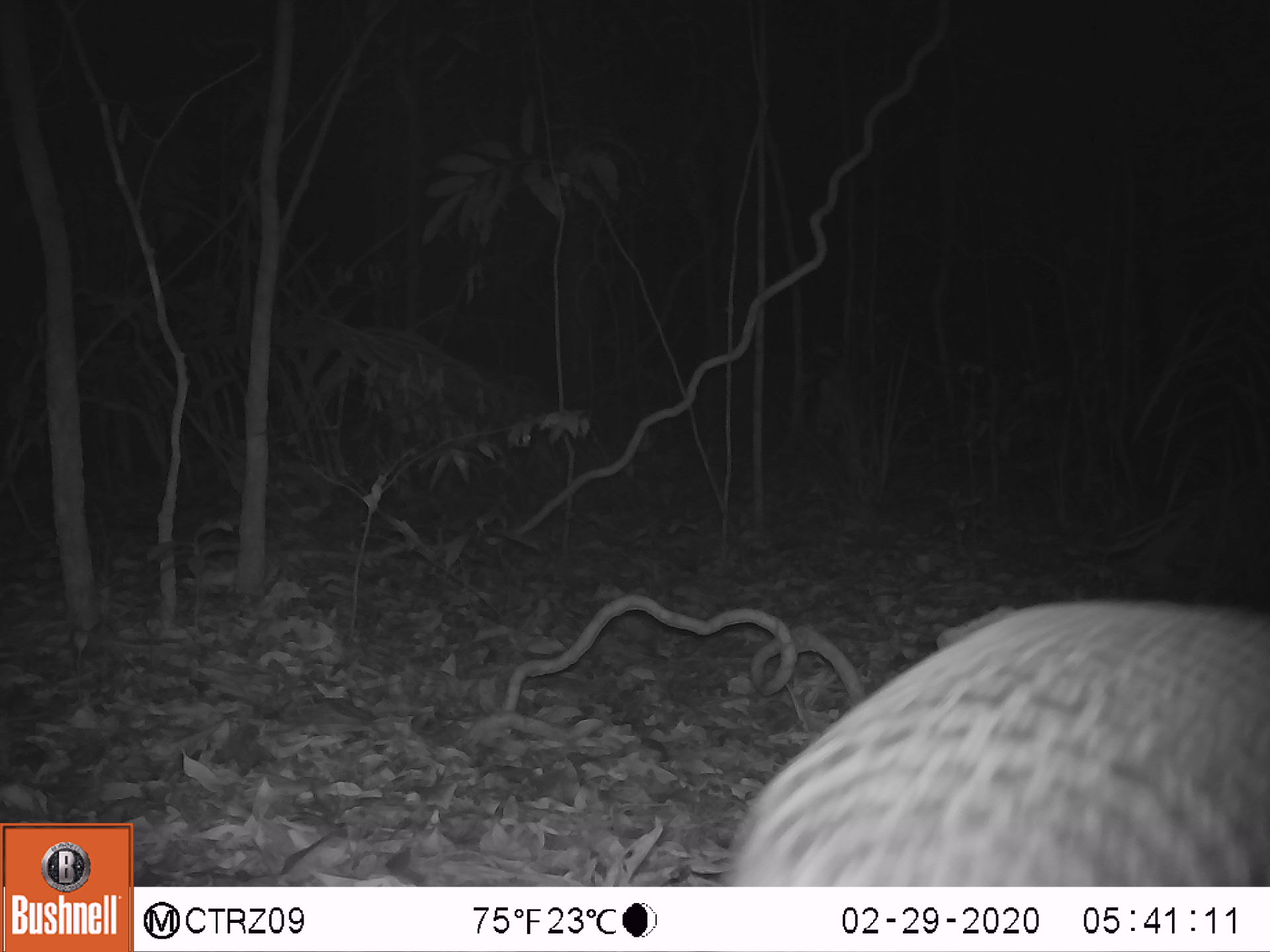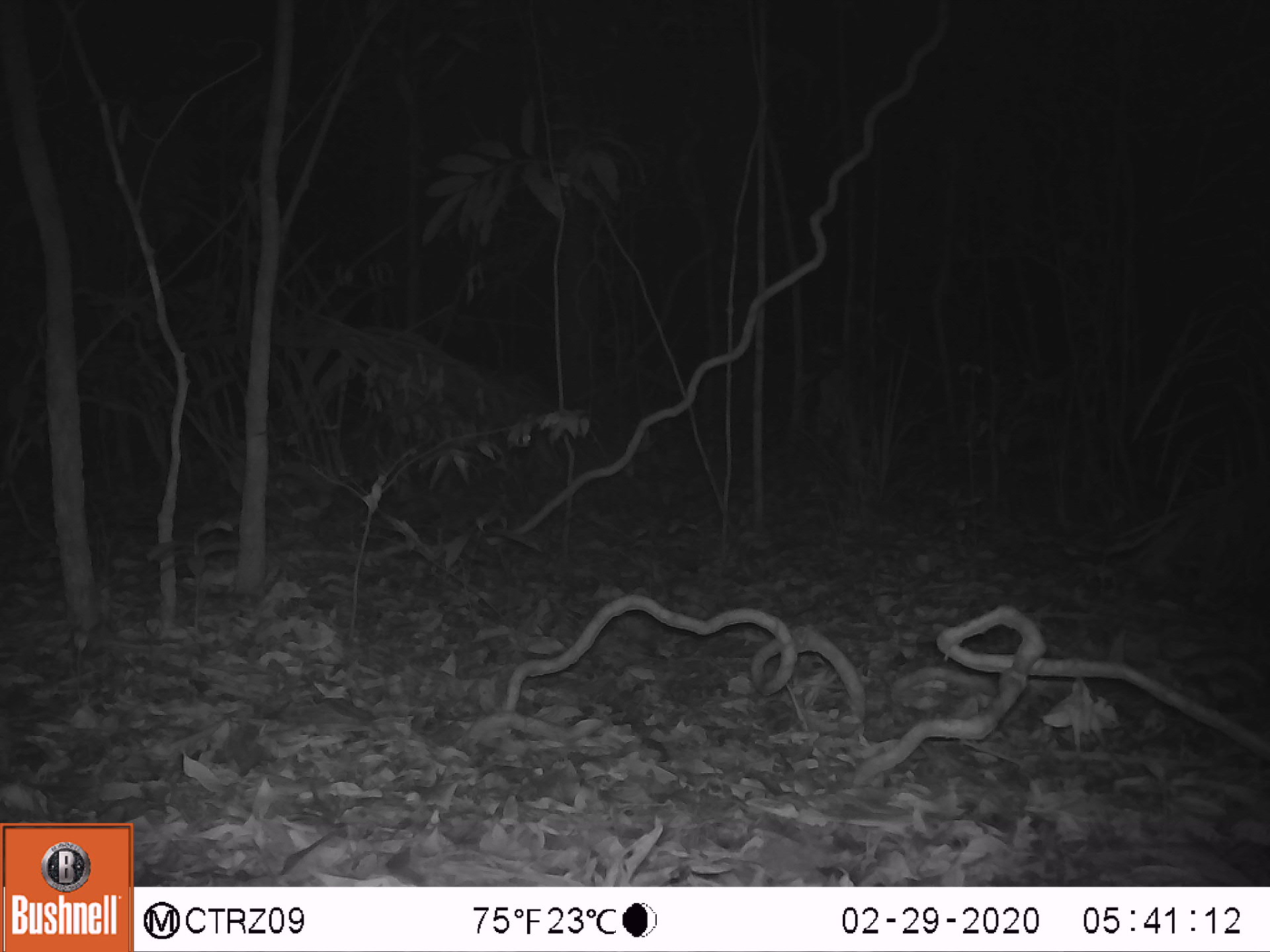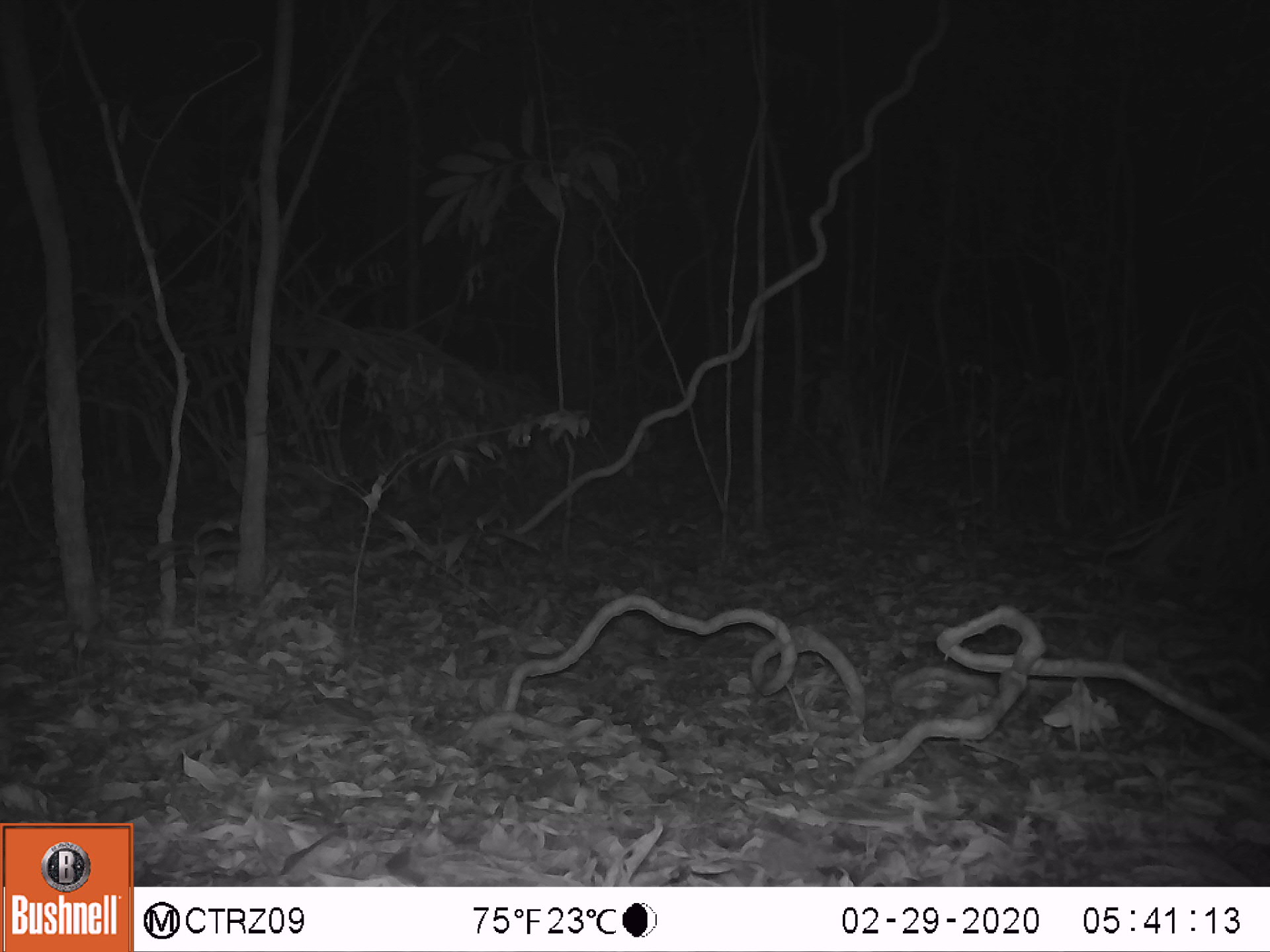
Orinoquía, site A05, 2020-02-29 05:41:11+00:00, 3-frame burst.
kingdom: Animalia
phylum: Chordata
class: Mammalia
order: Cingulata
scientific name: Cingulata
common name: armadillo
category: unknown armadillo